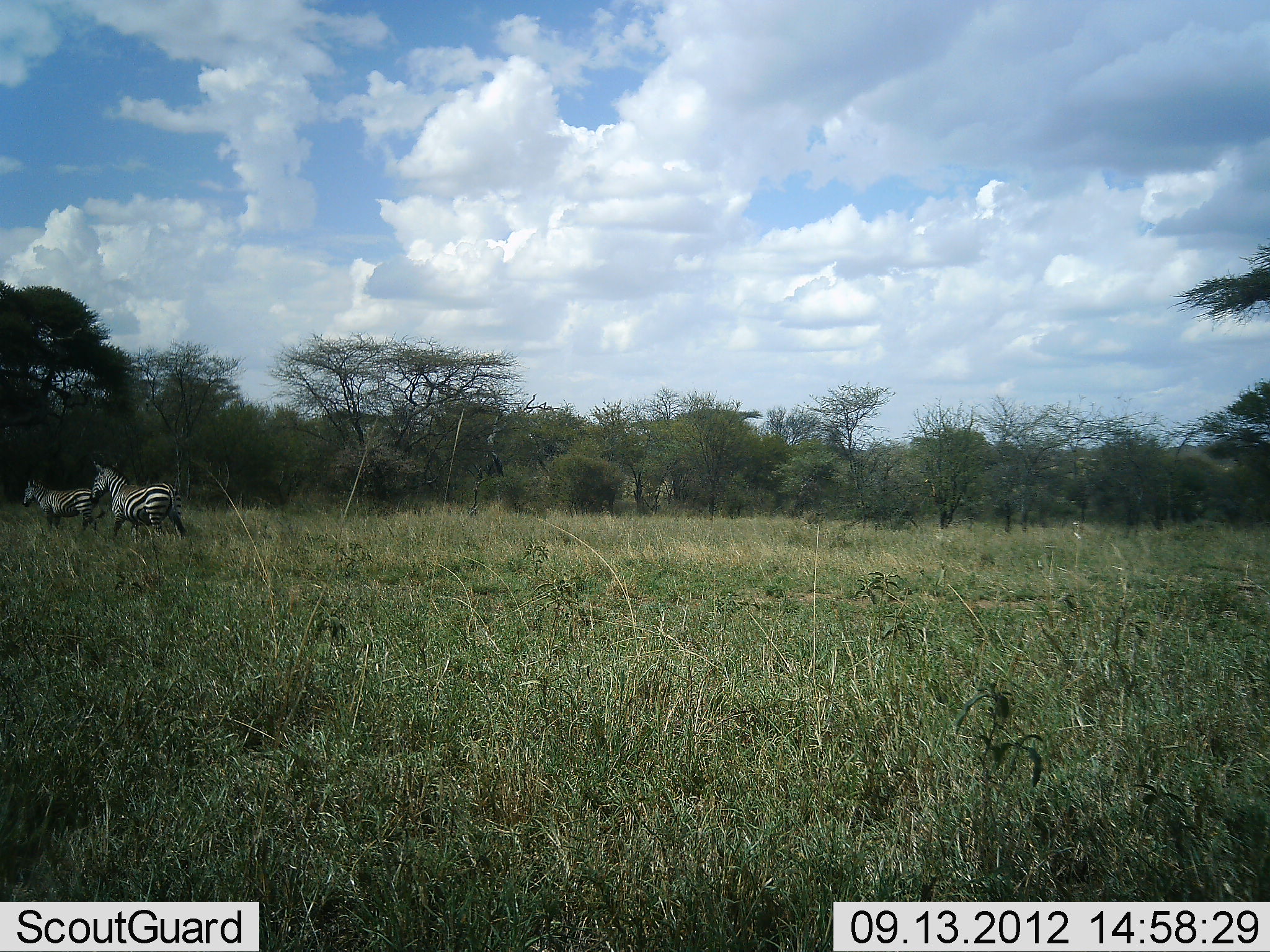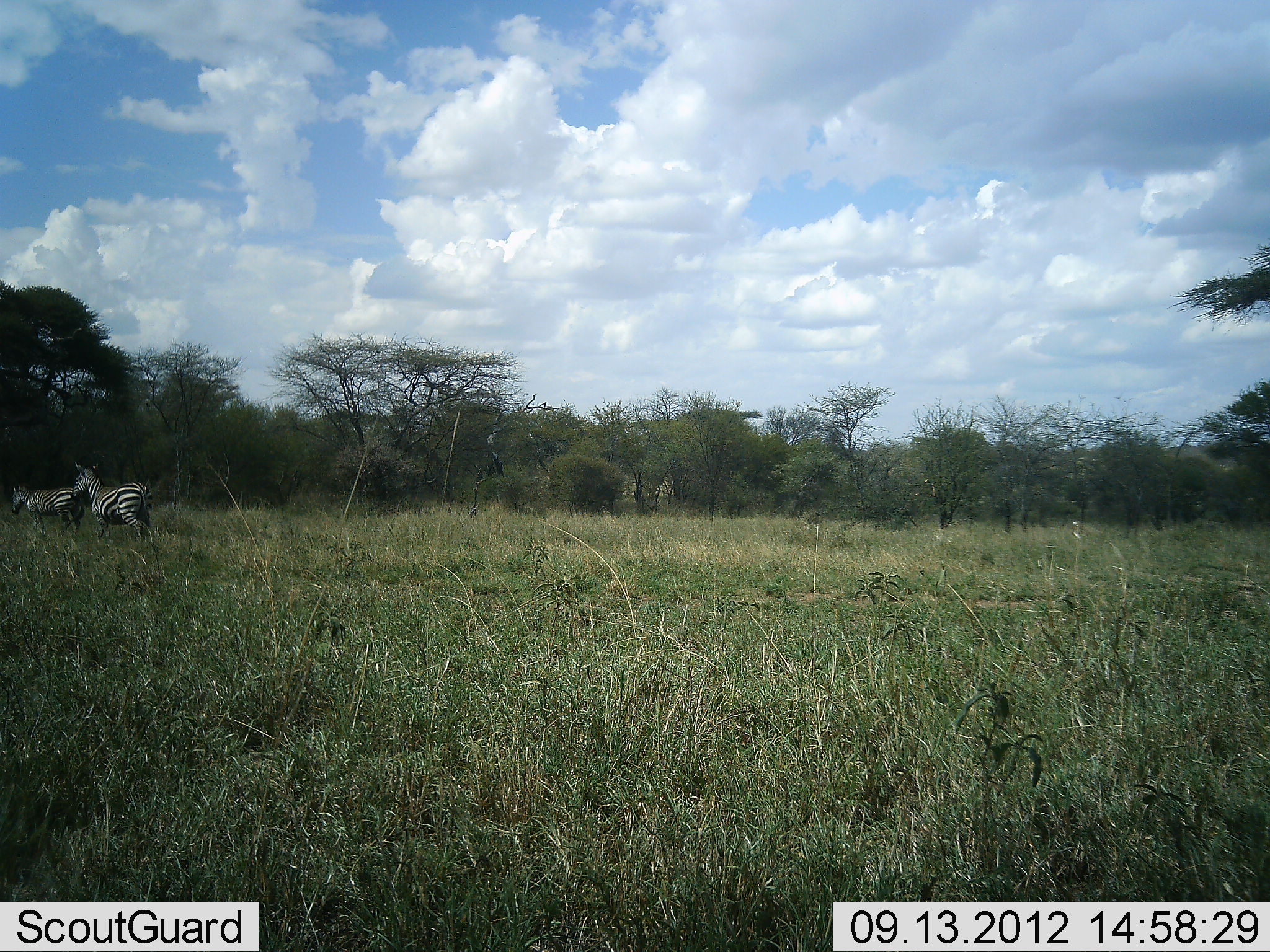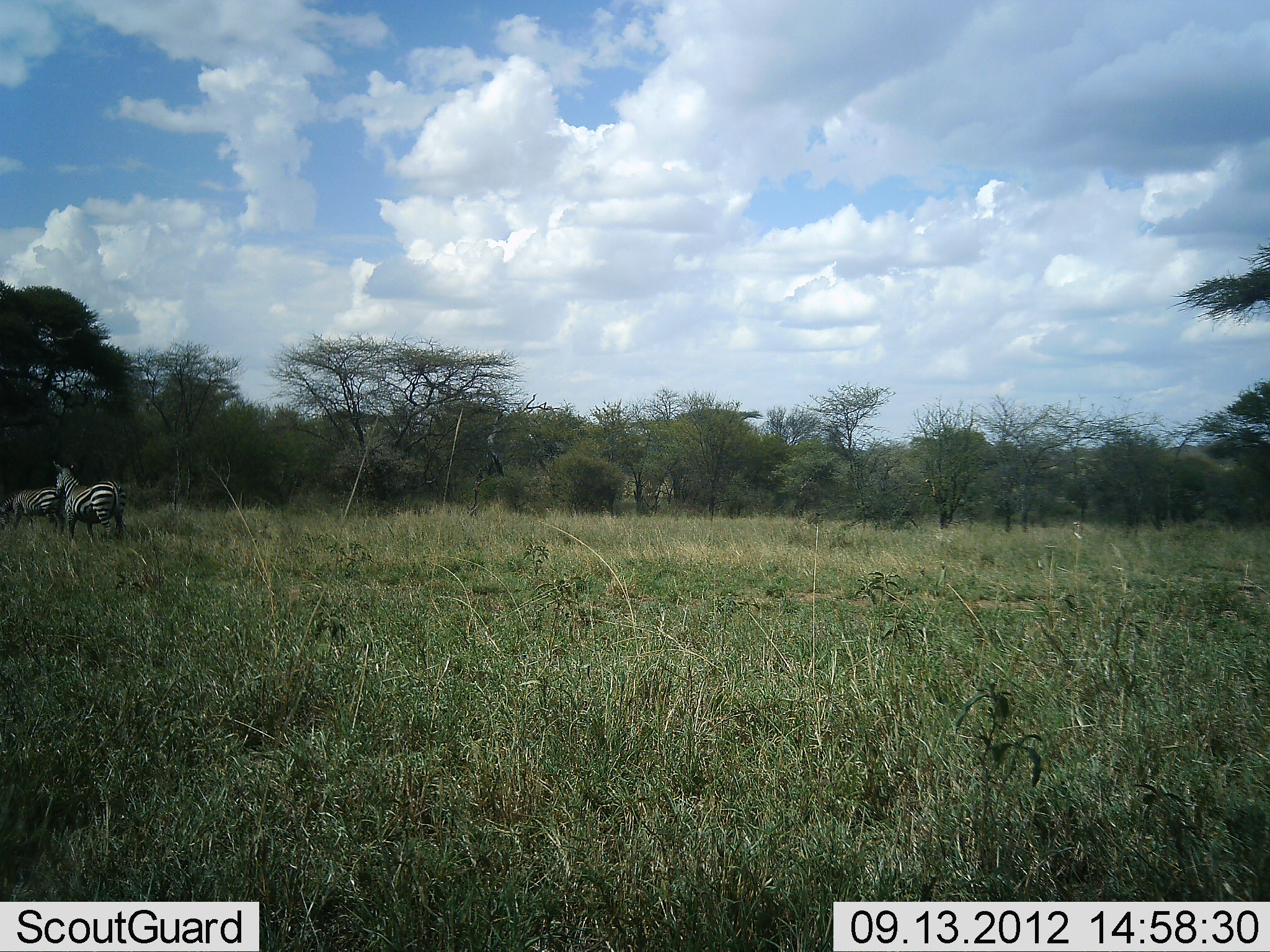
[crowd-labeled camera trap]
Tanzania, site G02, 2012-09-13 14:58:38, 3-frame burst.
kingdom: Animalia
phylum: Chordata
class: Mammalia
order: Perissodactyla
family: Equidae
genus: Equus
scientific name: Equus quagga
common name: plains zebra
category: zebra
Zebra (plains zebra) (Equus quagga), count 2. Behavior (volunteer vote fractions): standing 10%, resting 0%, moving 90%, interacting 0%. Young present (vote fraction): 0%. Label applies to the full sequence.